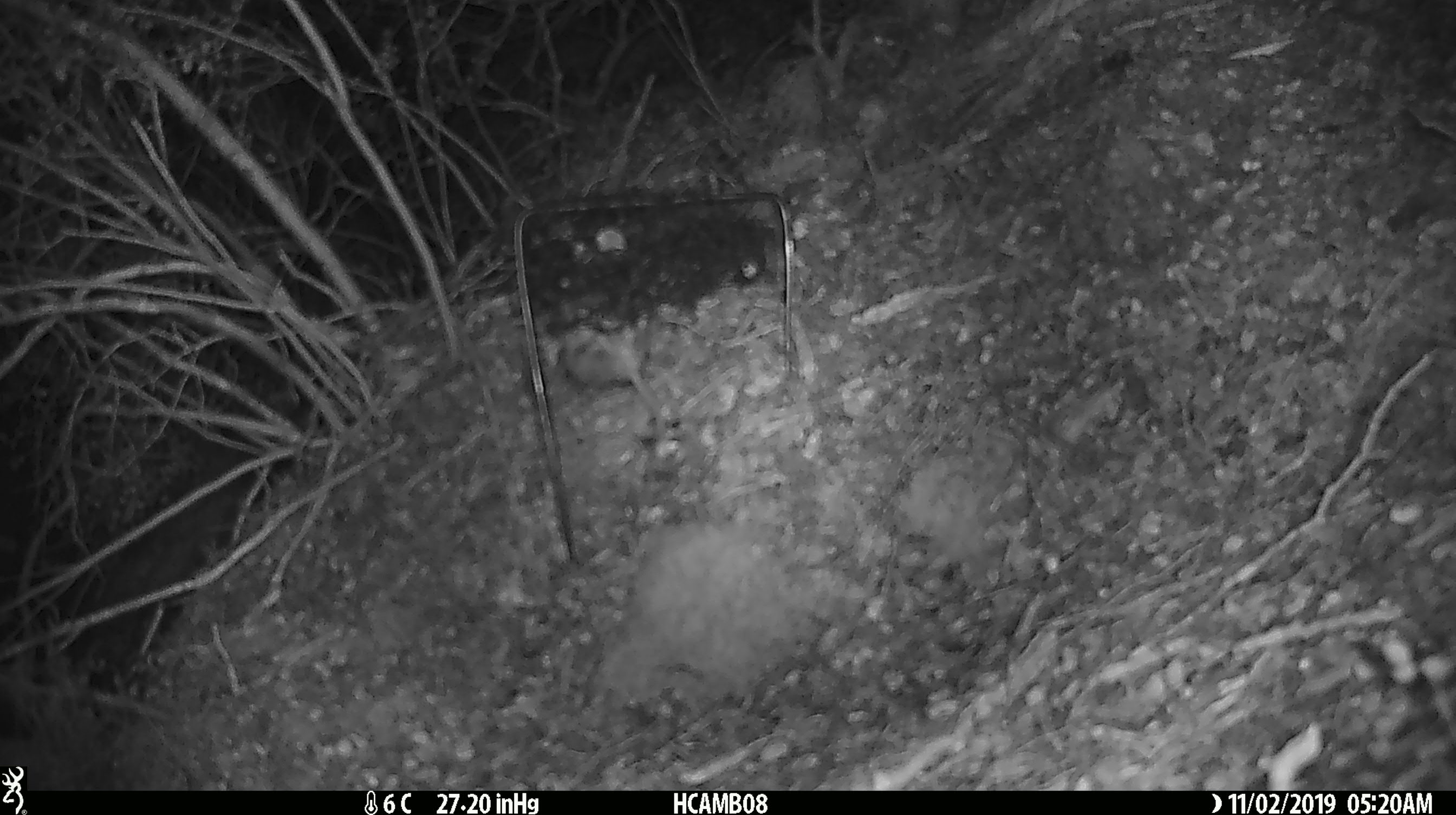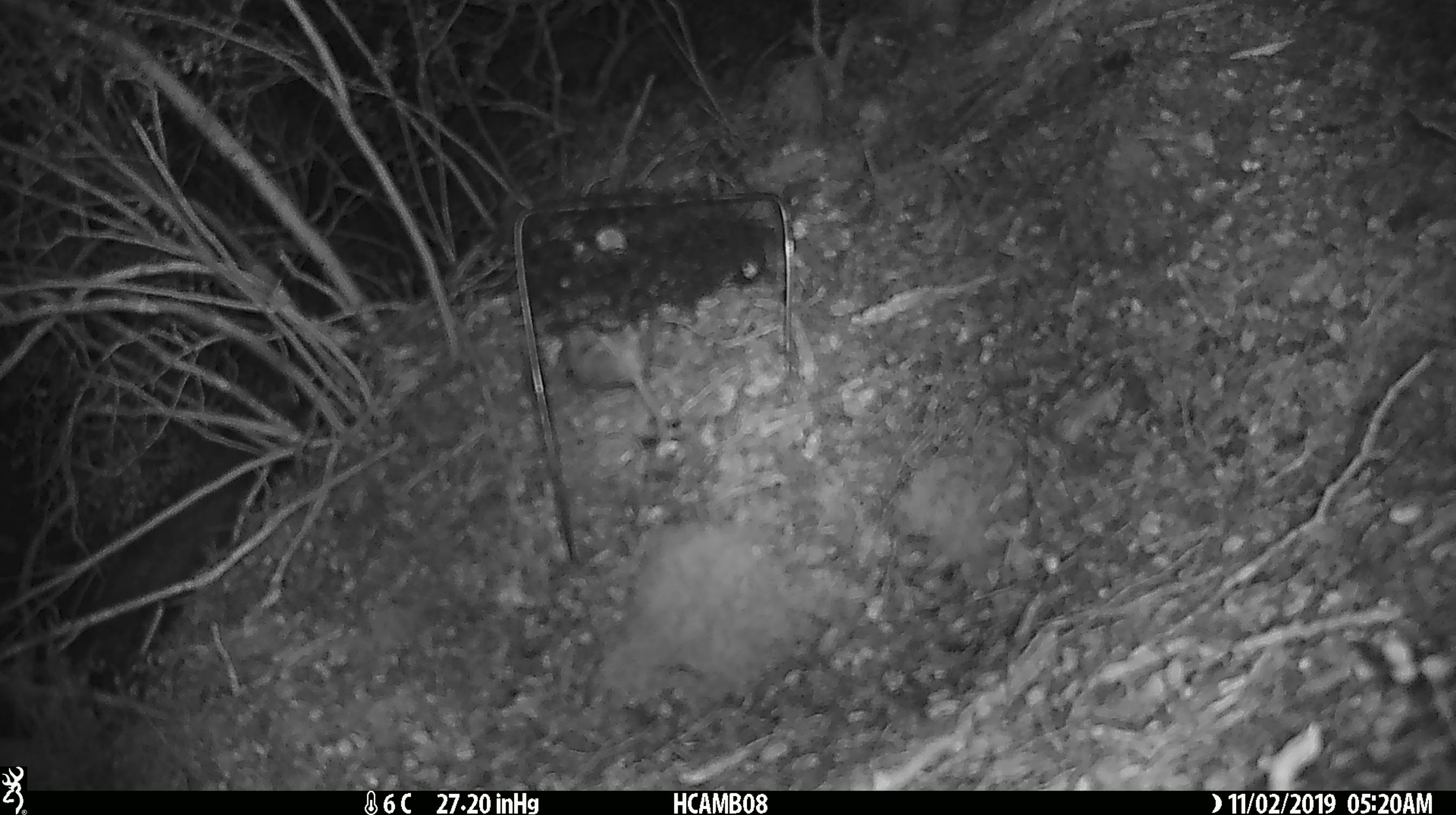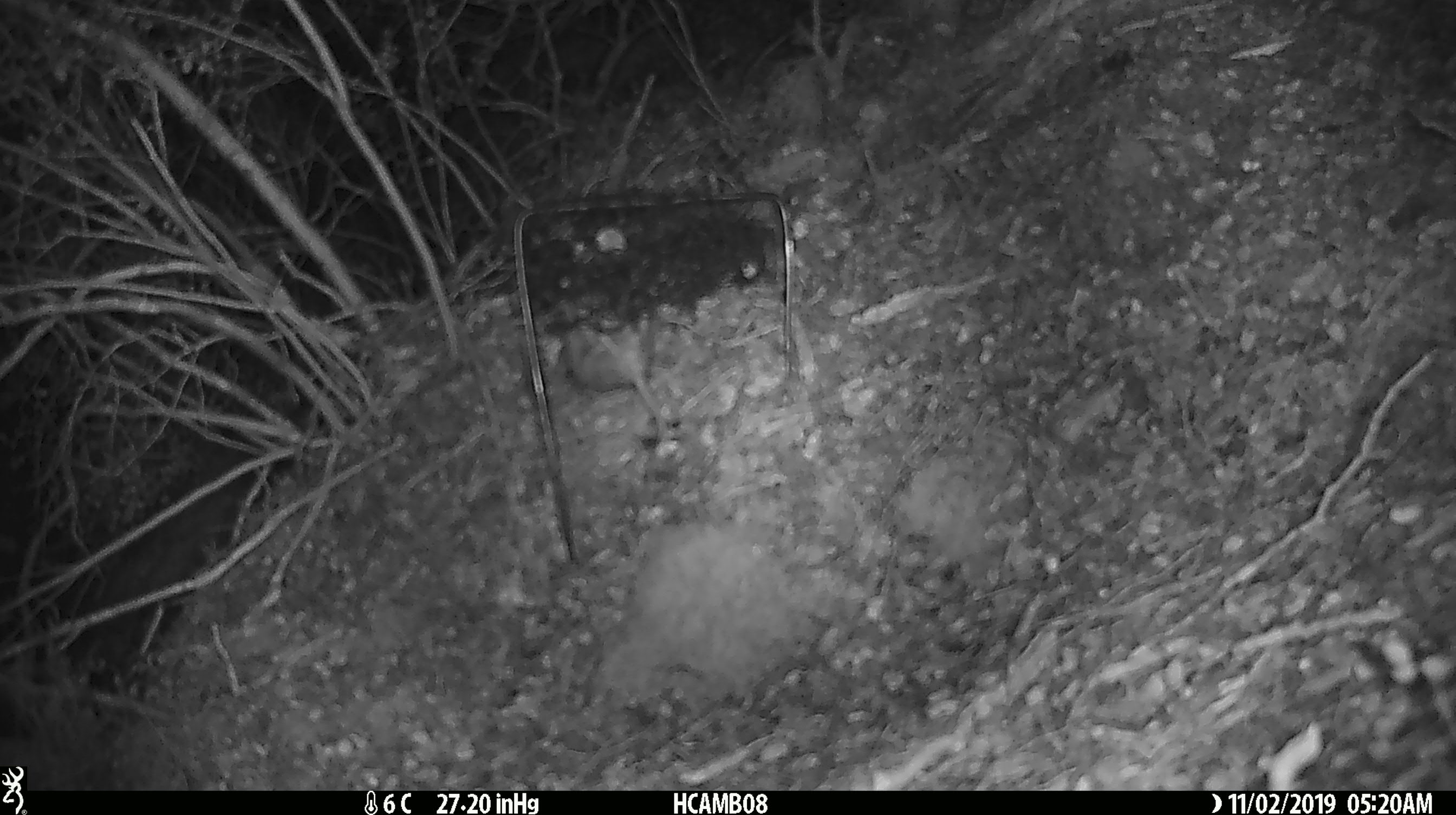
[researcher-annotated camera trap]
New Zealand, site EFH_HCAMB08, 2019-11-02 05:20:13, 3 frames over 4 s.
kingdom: Animalia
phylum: Chordata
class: Mammalia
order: Rodentia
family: Muridae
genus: Mus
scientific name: Mus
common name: mouse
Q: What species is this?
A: Mouse (Mus).